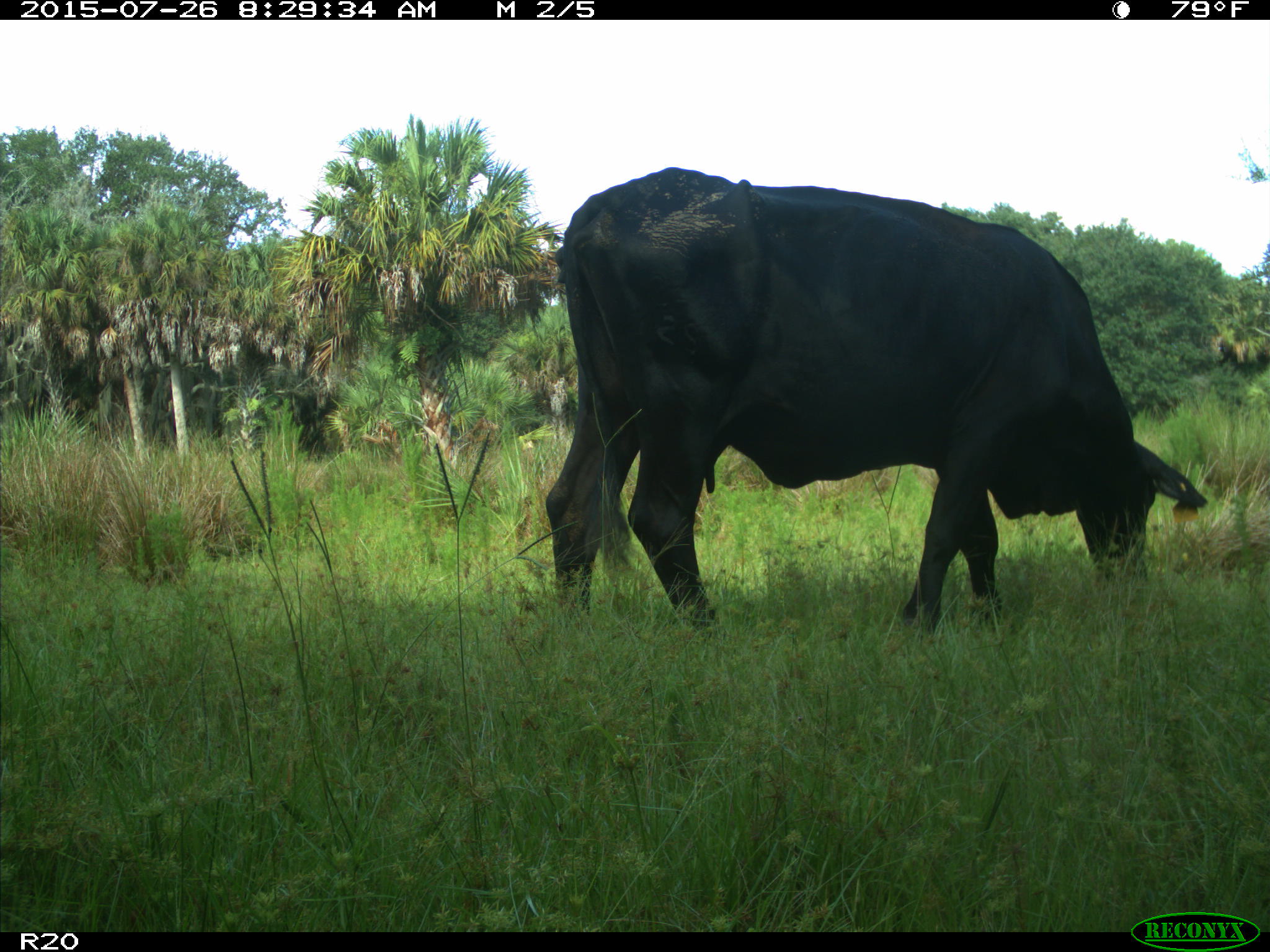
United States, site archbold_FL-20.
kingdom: Animalia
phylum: Chordata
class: Mammalia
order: Artiodactyla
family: Bovidae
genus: Bos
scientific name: Bos taurus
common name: domestic cow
Bos taurus (domestic cow).